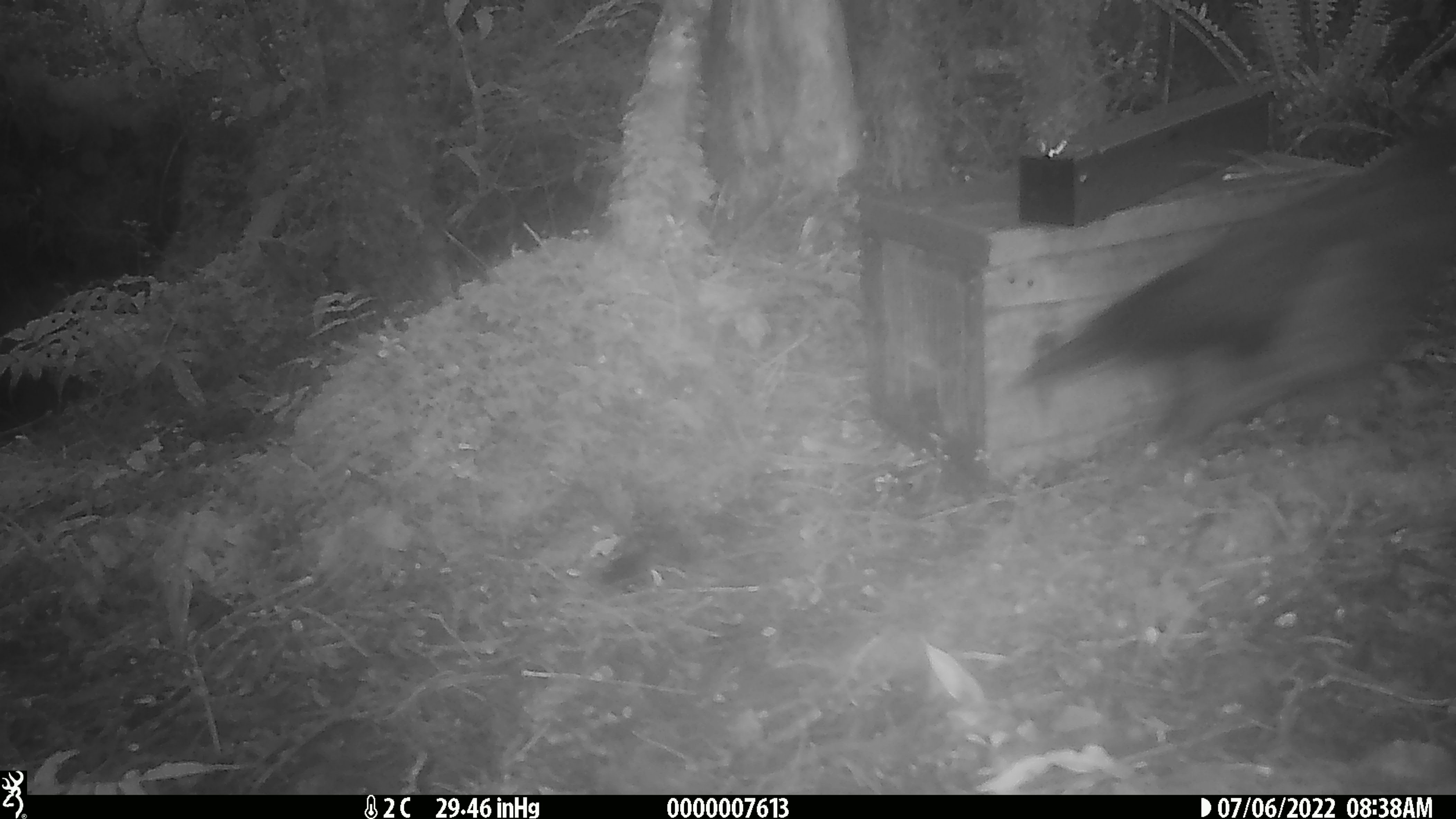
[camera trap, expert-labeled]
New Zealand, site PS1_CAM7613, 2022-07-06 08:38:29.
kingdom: Animalia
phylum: Chordata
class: Aves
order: Psittaciformes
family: Strigopidae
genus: Nestor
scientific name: Nestor notabilis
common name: kea